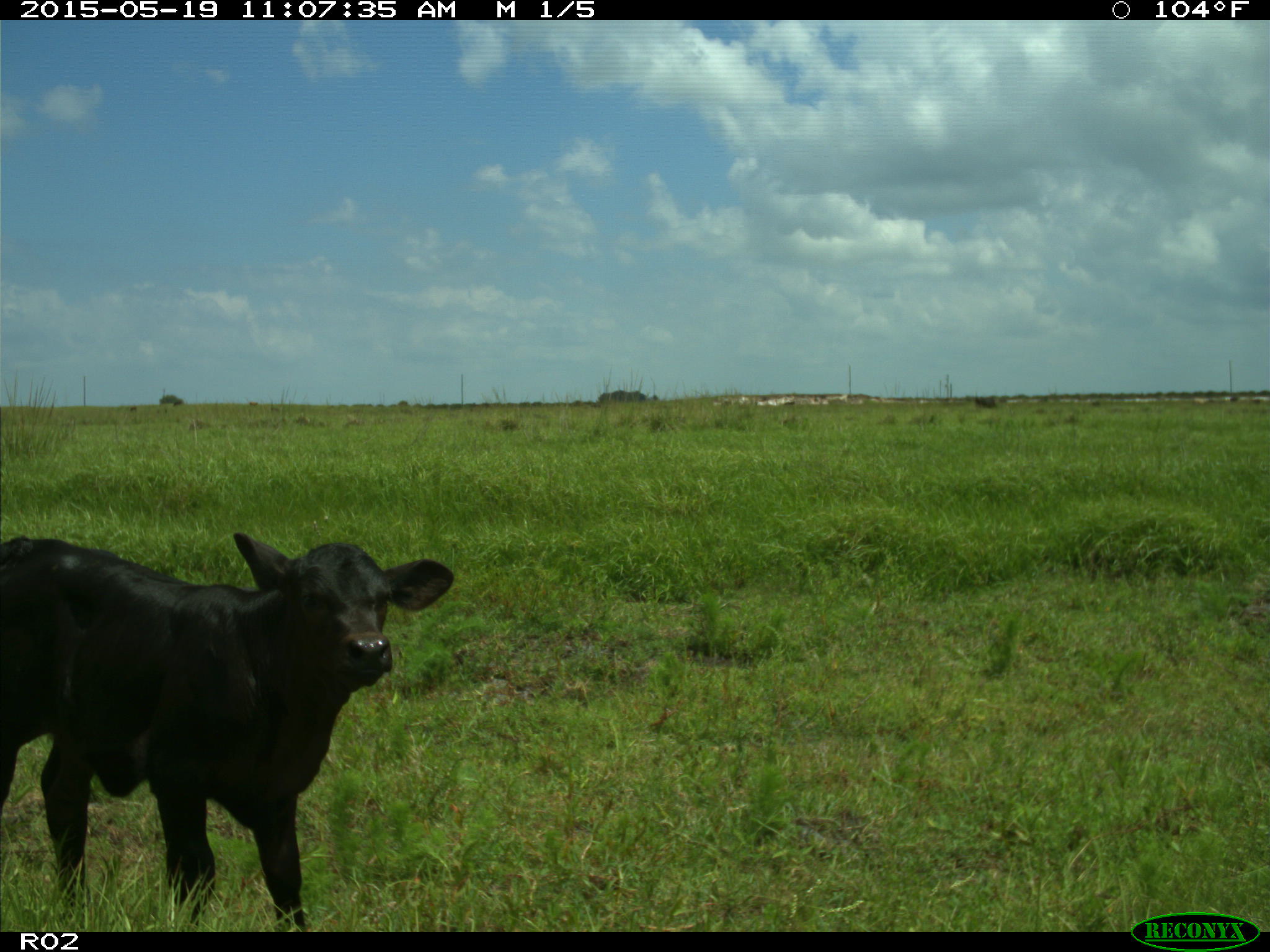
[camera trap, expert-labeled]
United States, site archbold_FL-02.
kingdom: Animalia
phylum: Chordata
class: Mammalia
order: Artiodactyla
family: Bovidae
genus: Bos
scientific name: Bos taurus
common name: domestic cow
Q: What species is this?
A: Bos taurus (domestic cow).